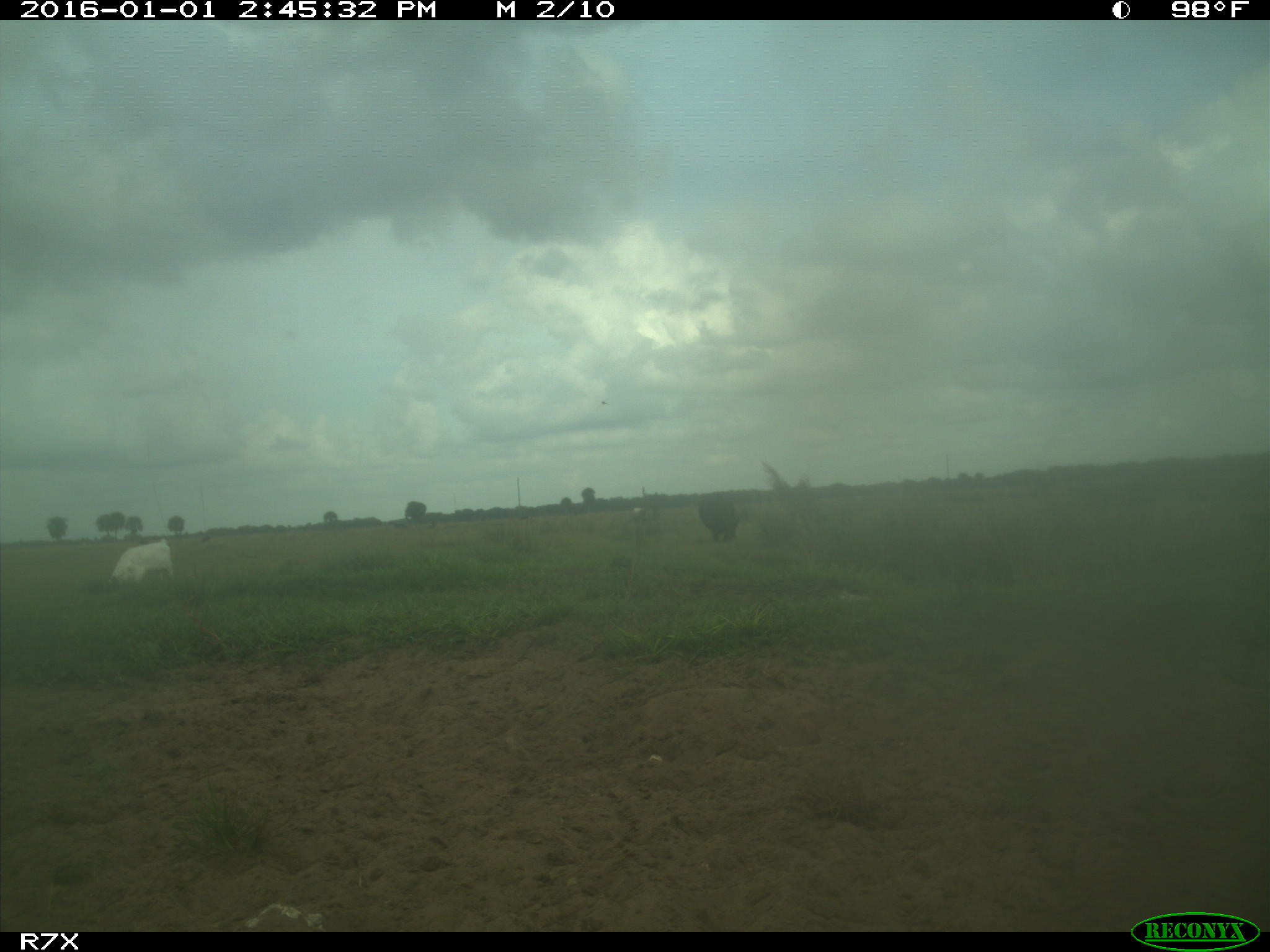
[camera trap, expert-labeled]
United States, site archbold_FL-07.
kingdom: Animalia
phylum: Chordata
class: Mammalia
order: Artiodactyla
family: Bovidae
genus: Bos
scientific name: Bos taurus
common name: domestic cow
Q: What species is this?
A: Bos taurus (domestic cow).